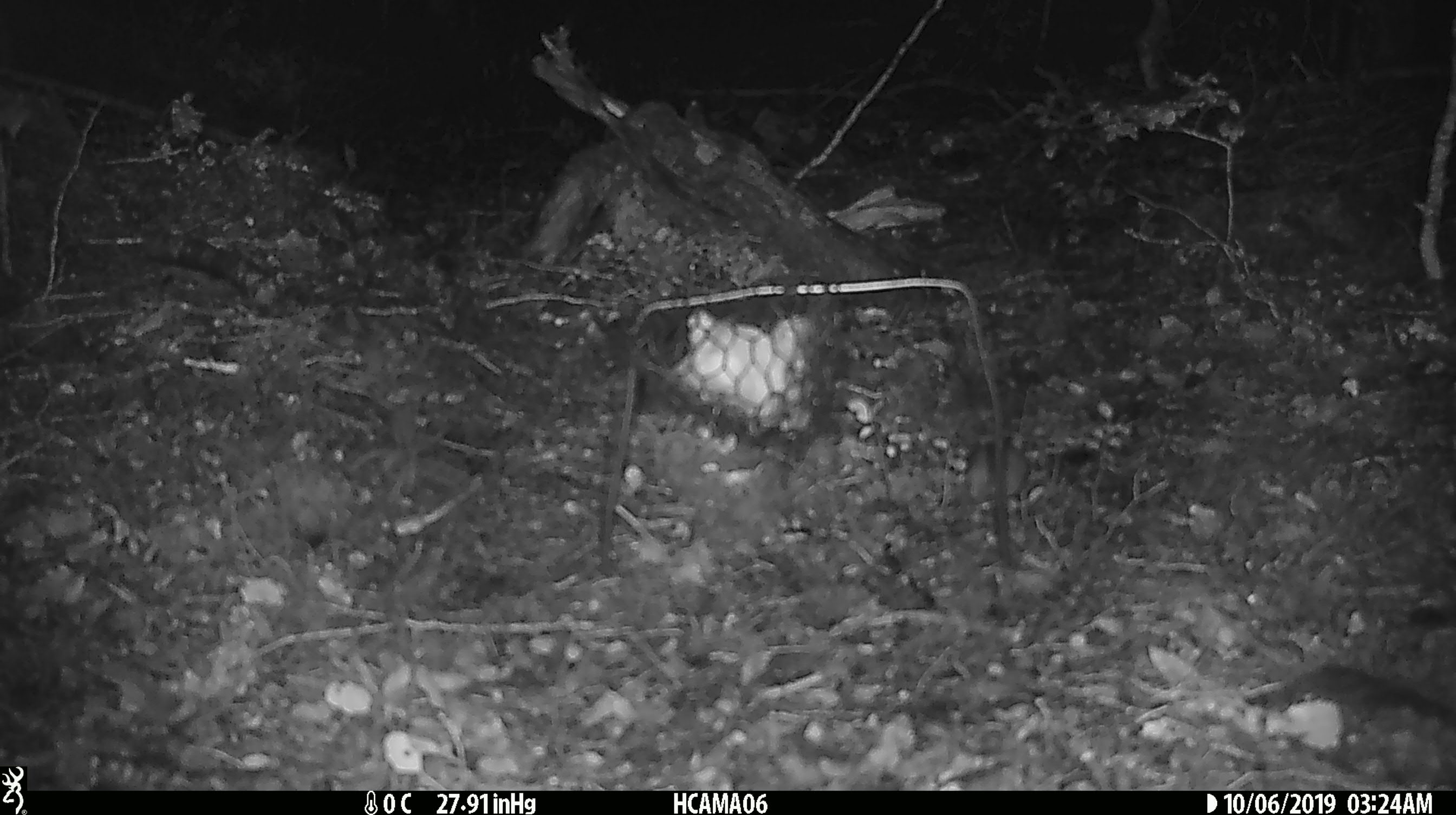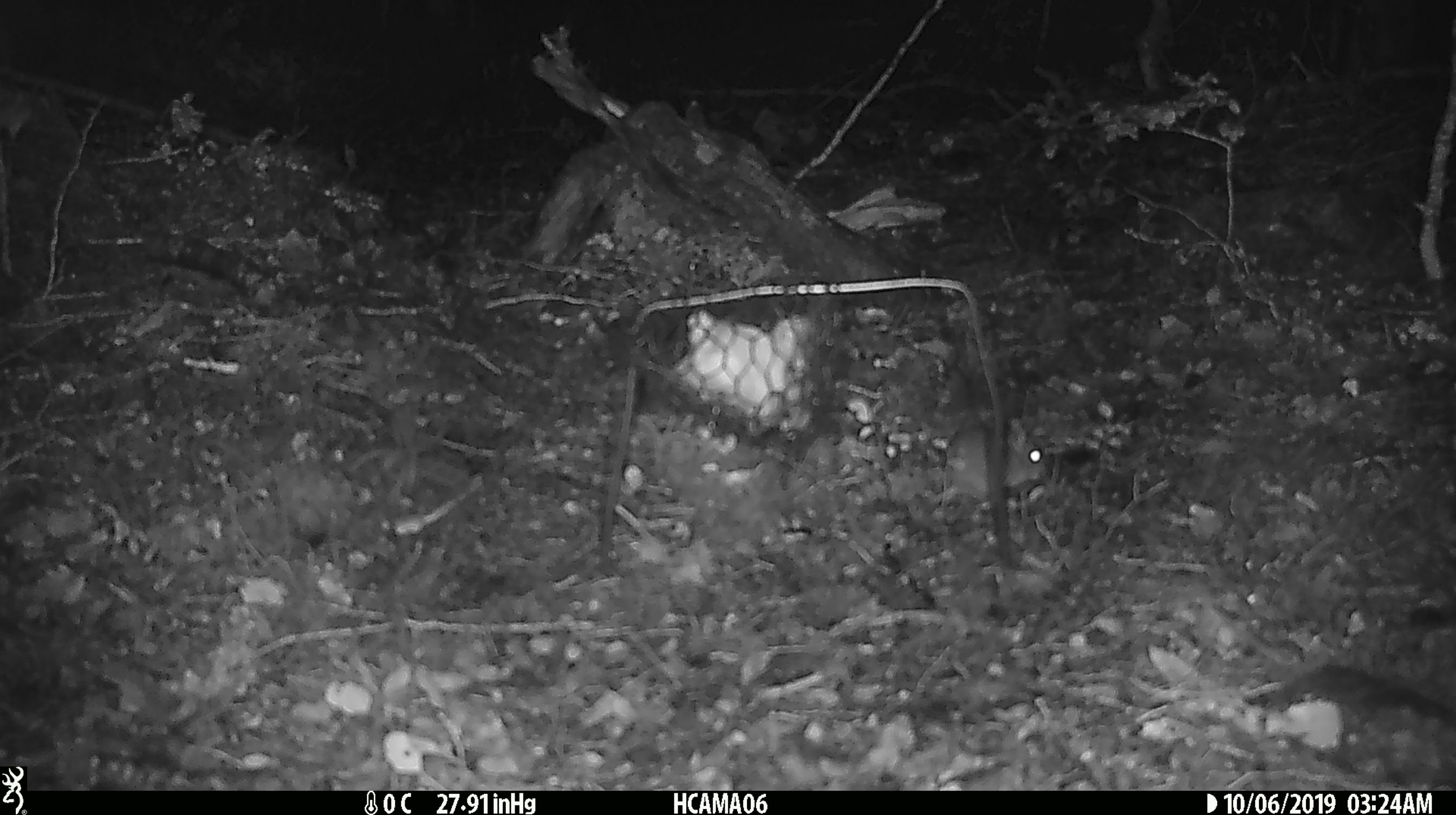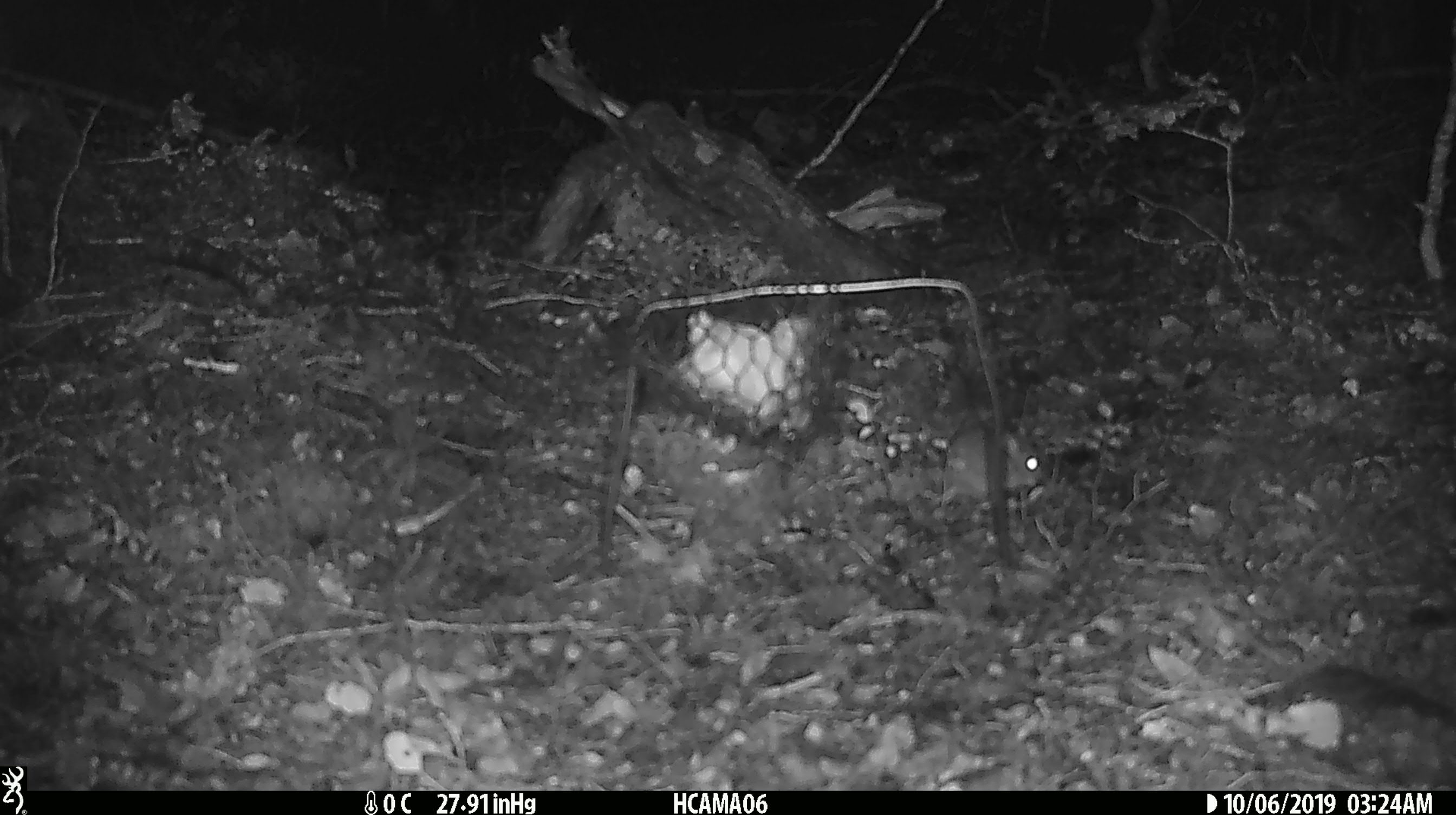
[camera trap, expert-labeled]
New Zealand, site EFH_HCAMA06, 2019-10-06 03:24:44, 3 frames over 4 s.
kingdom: Animalia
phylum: Chordata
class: Mammalia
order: Rodentia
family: Muridae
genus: Mus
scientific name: Mus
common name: mouse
Mouse (Mus).